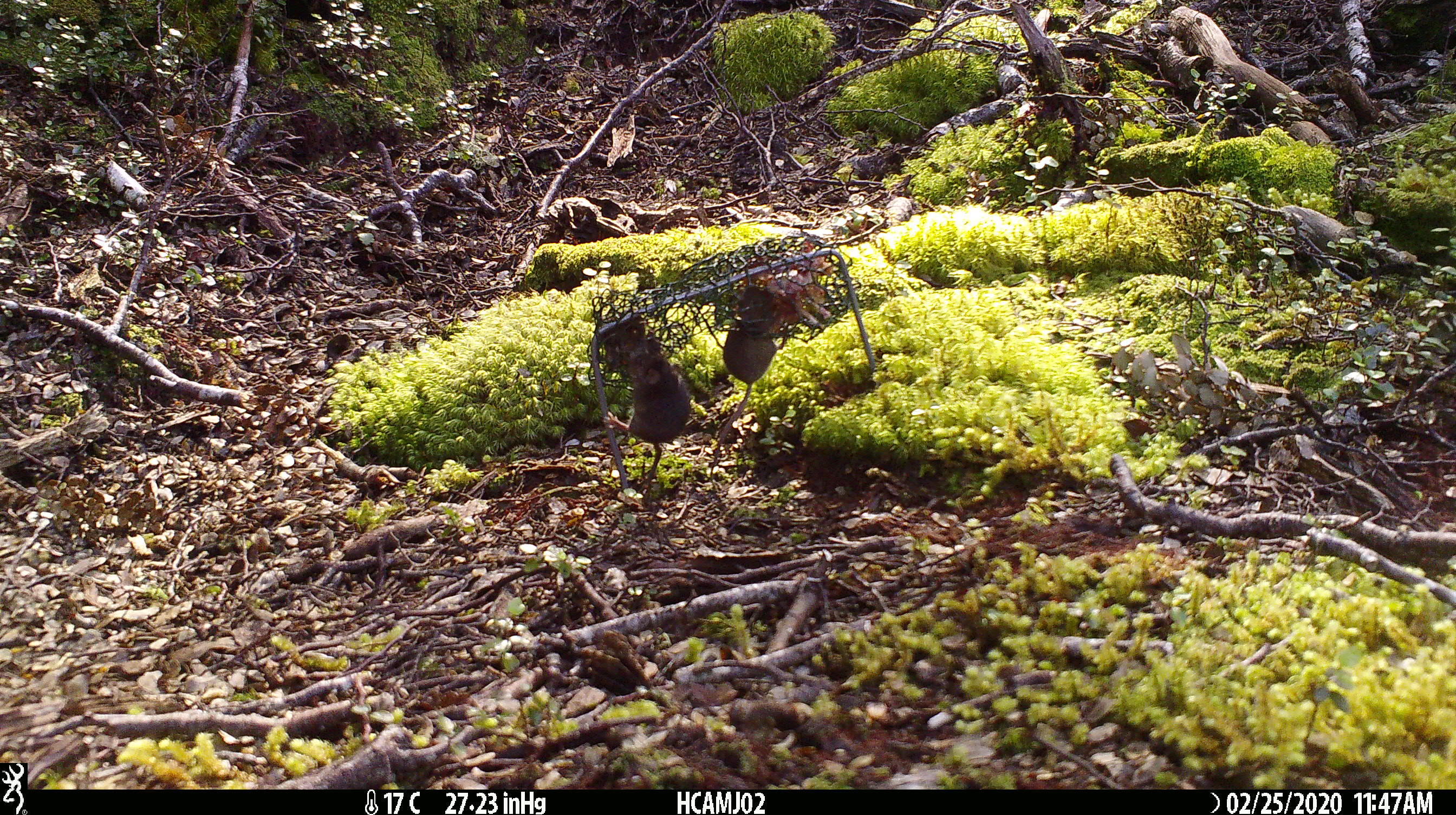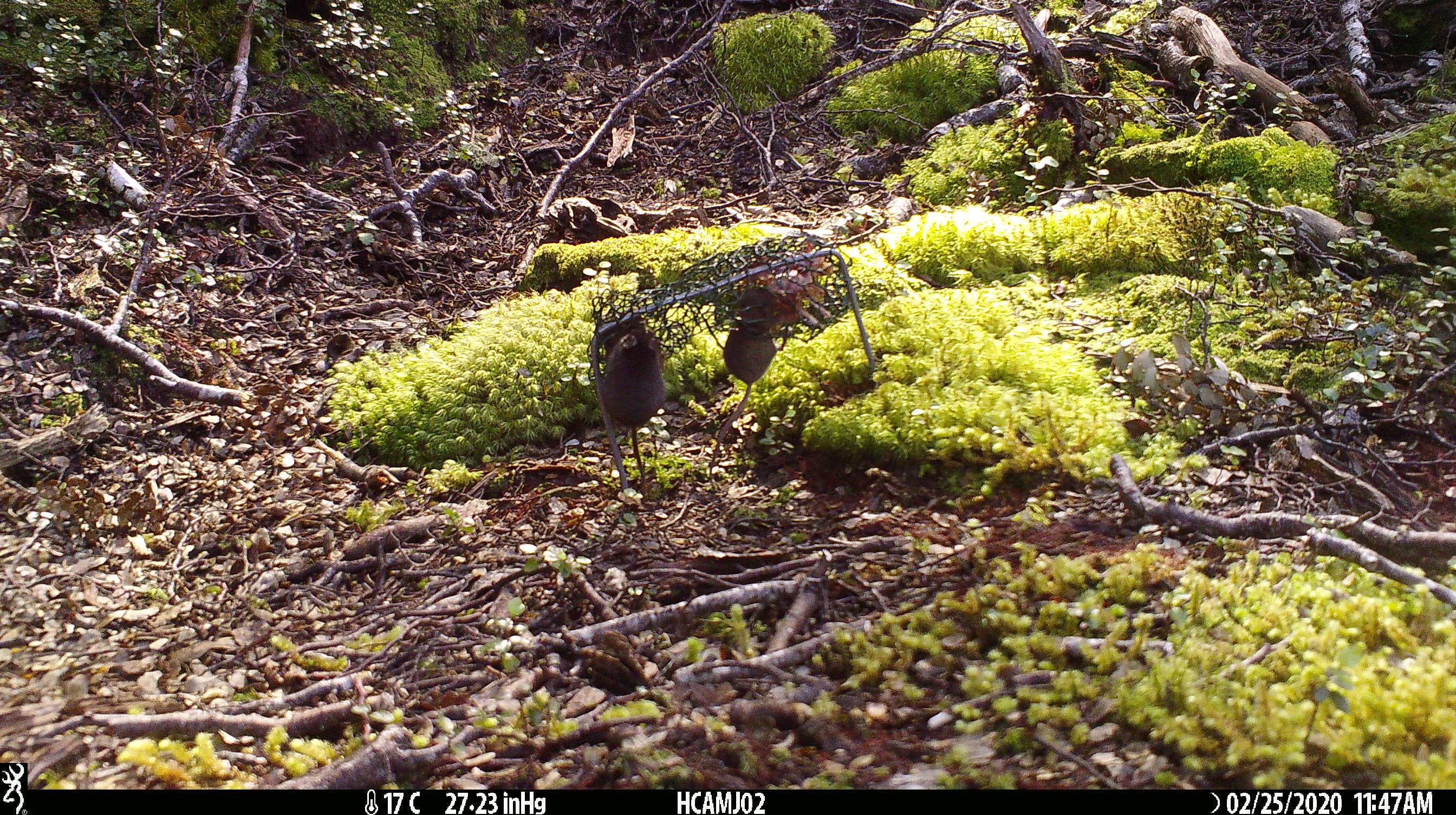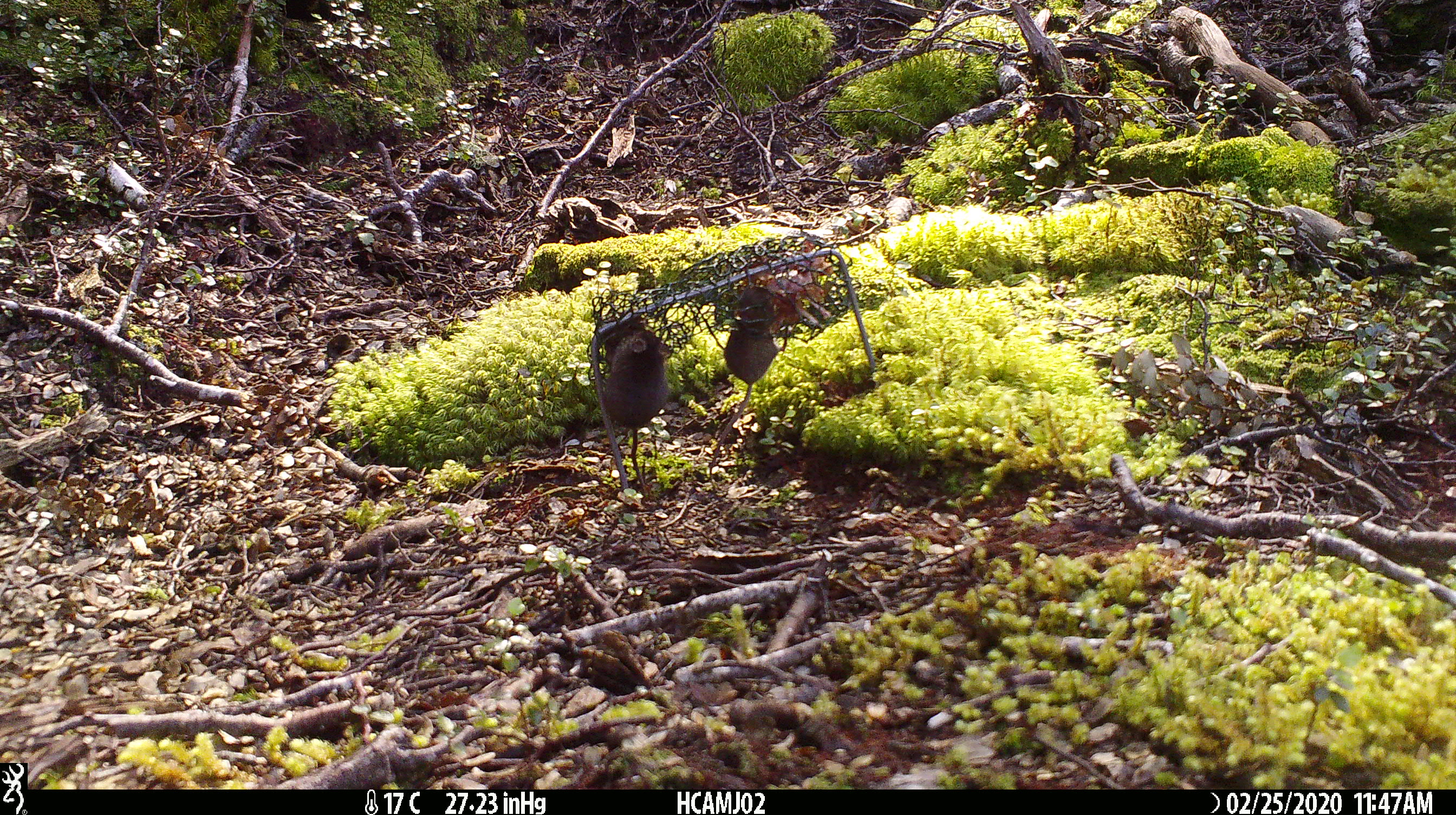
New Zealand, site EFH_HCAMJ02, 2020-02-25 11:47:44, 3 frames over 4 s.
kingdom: Animalia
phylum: Chordata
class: Mammalia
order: Rodentia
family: Muridae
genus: Mus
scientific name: Mus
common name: mouse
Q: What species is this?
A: Mouse (Mus).